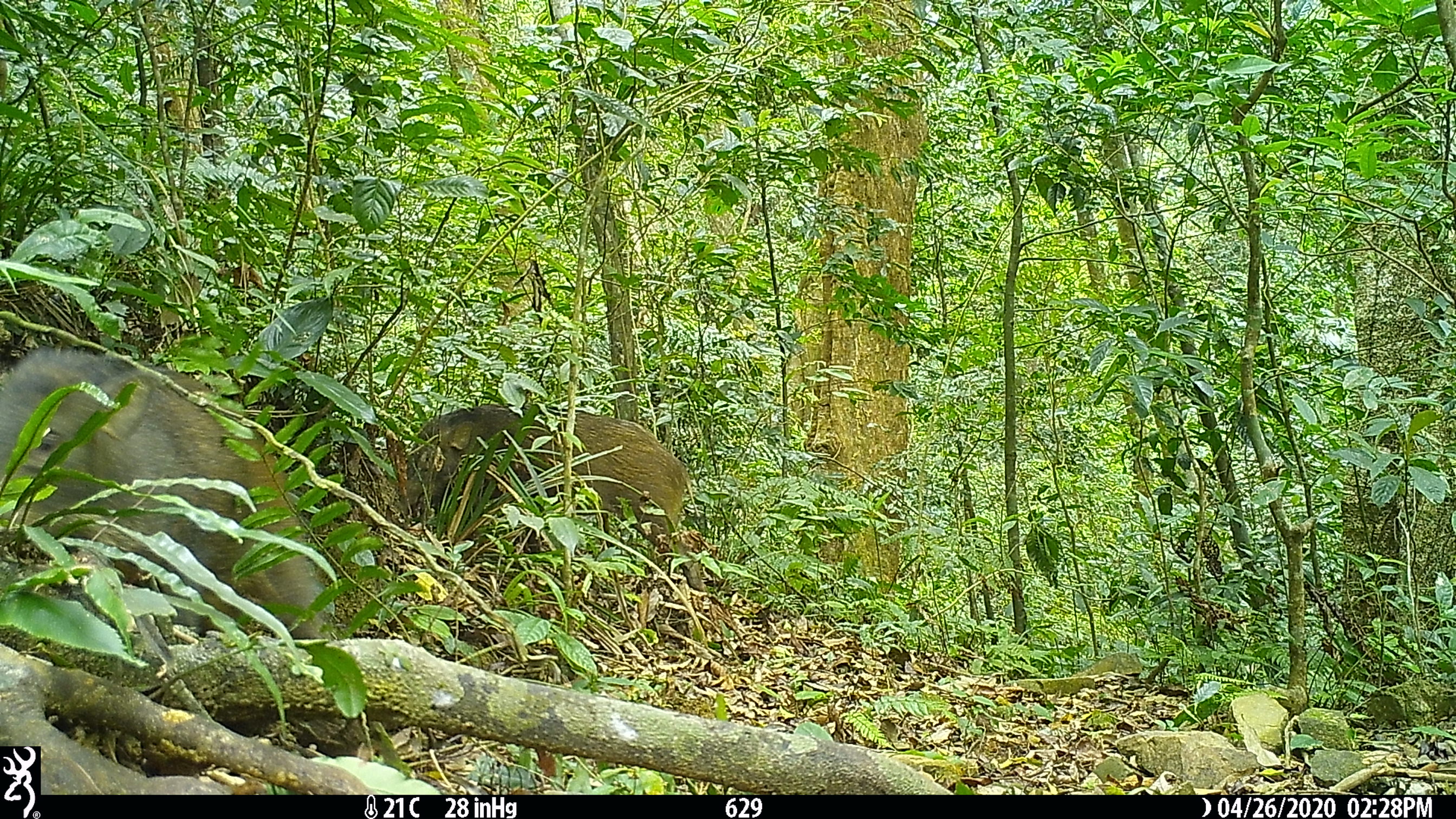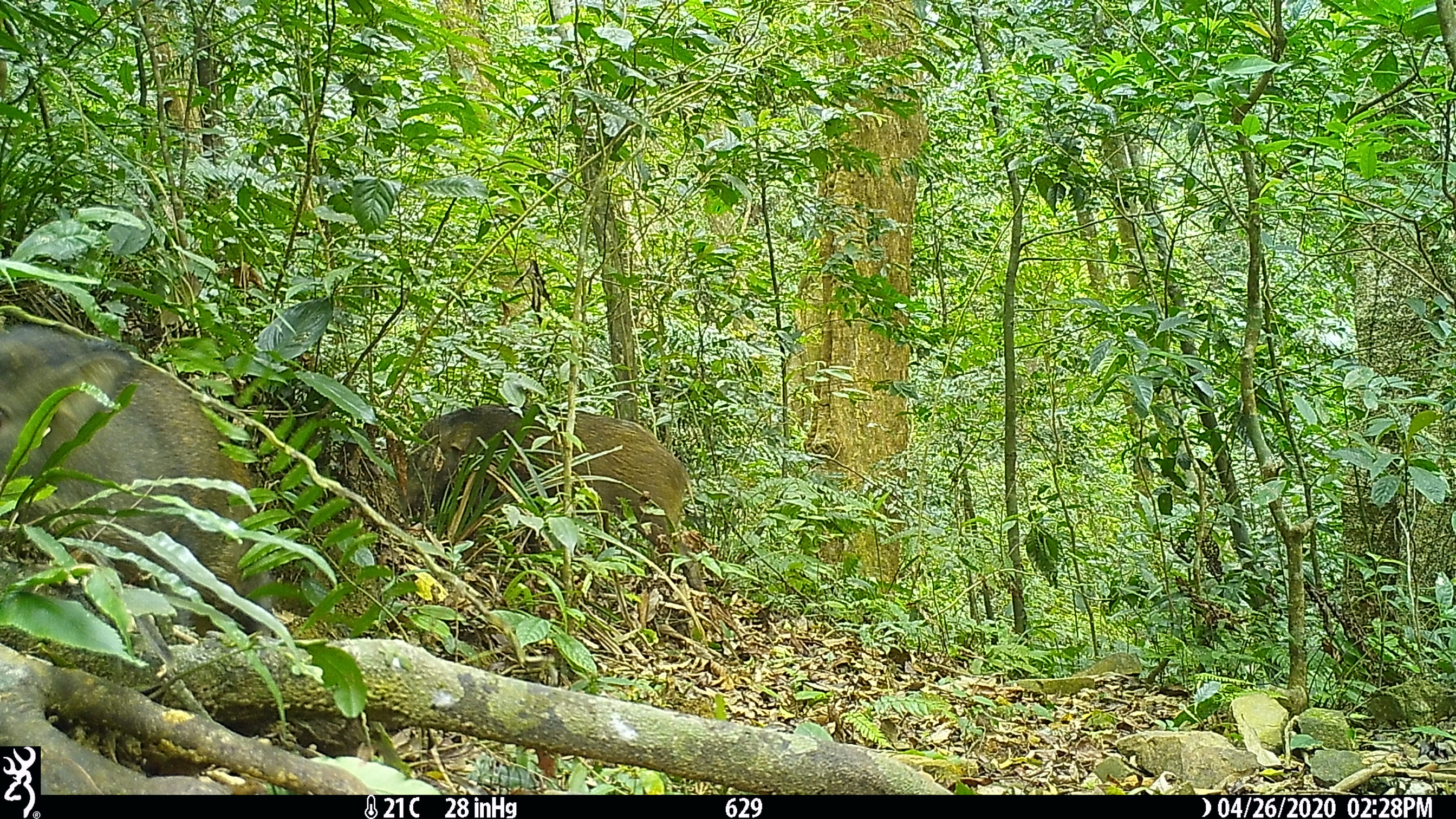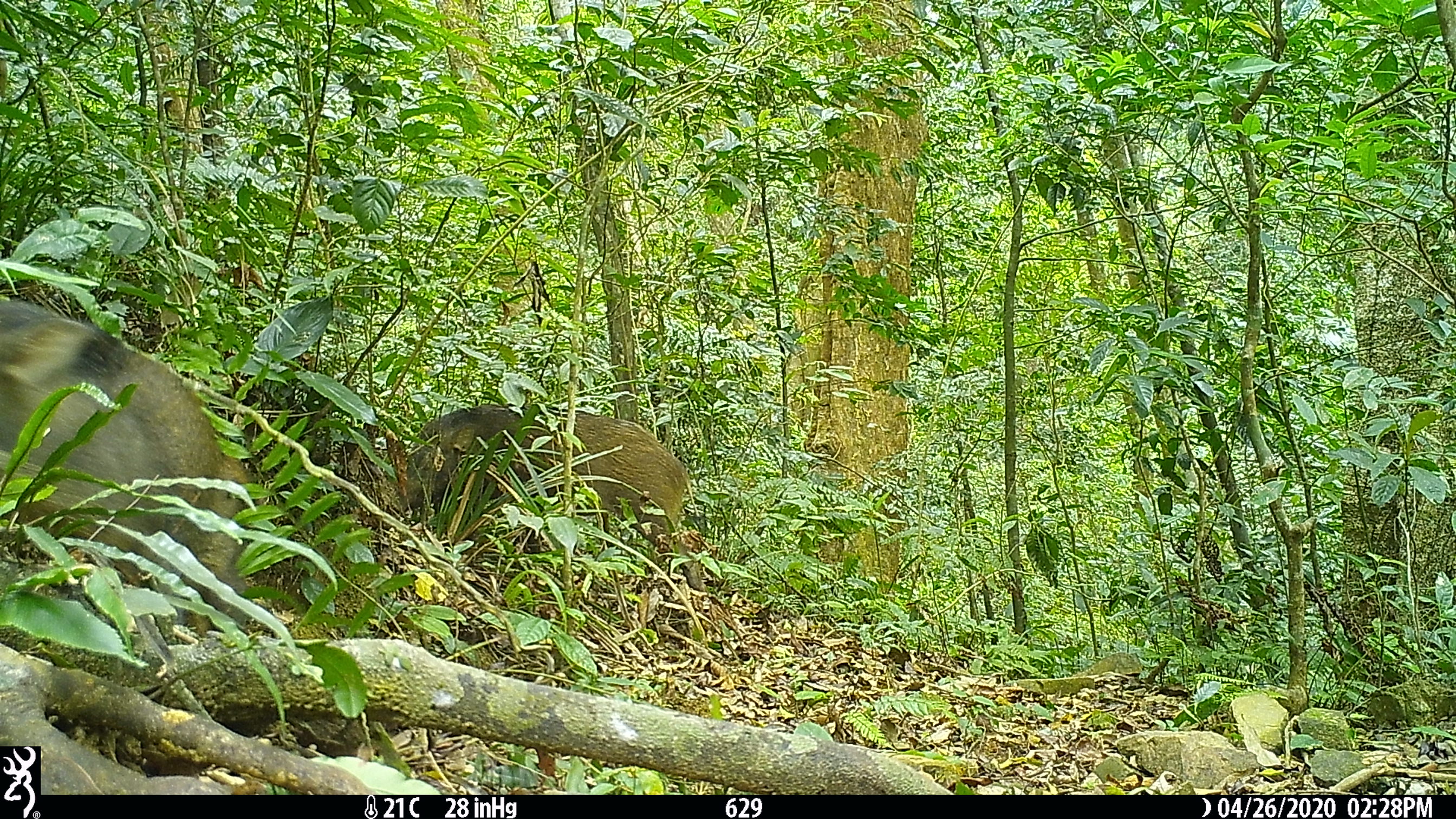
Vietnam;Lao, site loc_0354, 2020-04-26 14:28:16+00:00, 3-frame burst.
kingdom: Animalia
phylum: Chordata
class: Mammalia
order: Artiodactyla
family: Suidae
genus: Sus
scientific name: Sus scrofa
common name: eurasian wild pig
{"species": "eurasian wild pig (Sus scrofa)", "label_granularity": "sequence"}